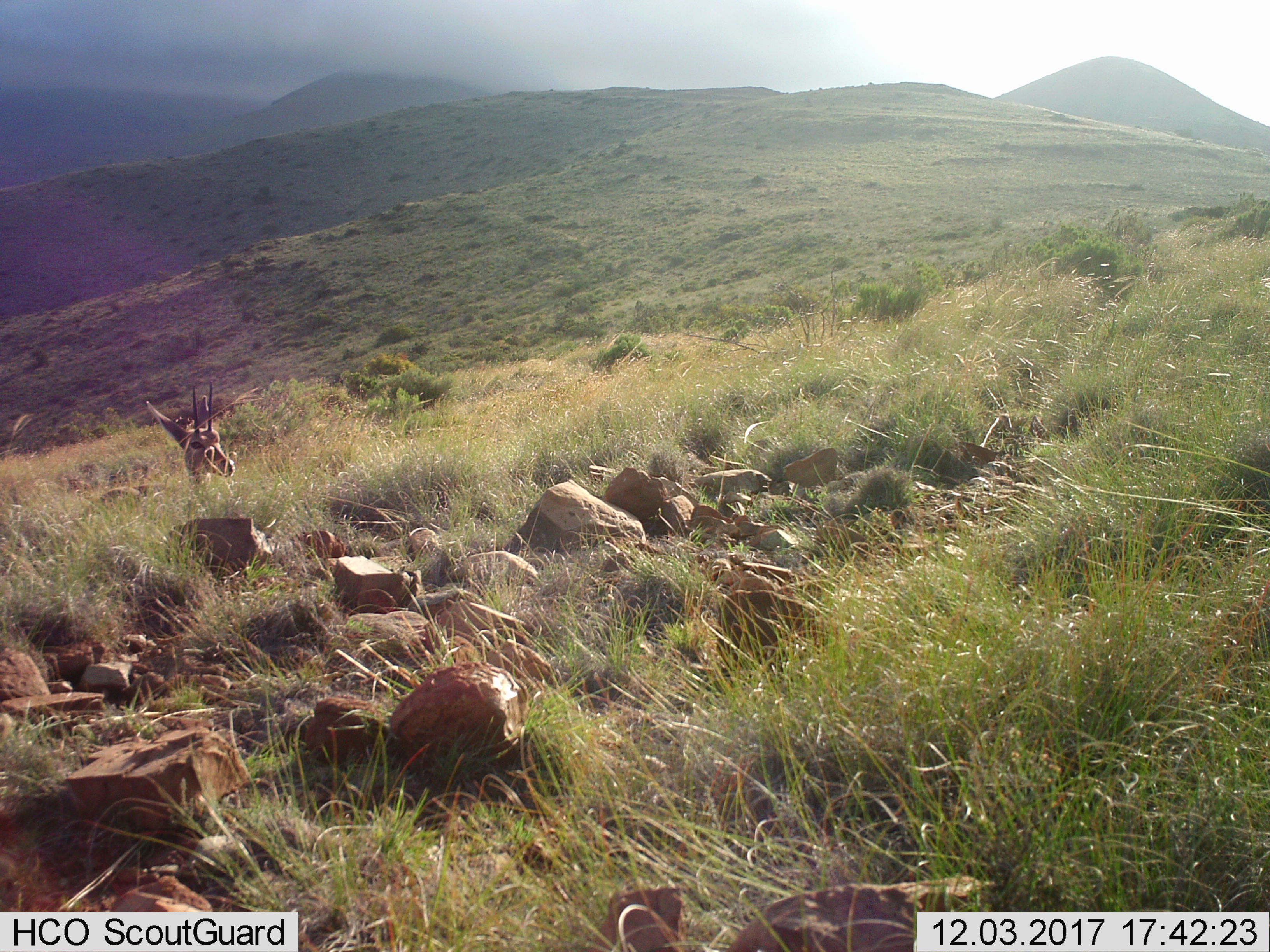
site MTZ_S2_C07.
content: unidentified animal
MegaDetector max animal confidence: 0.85